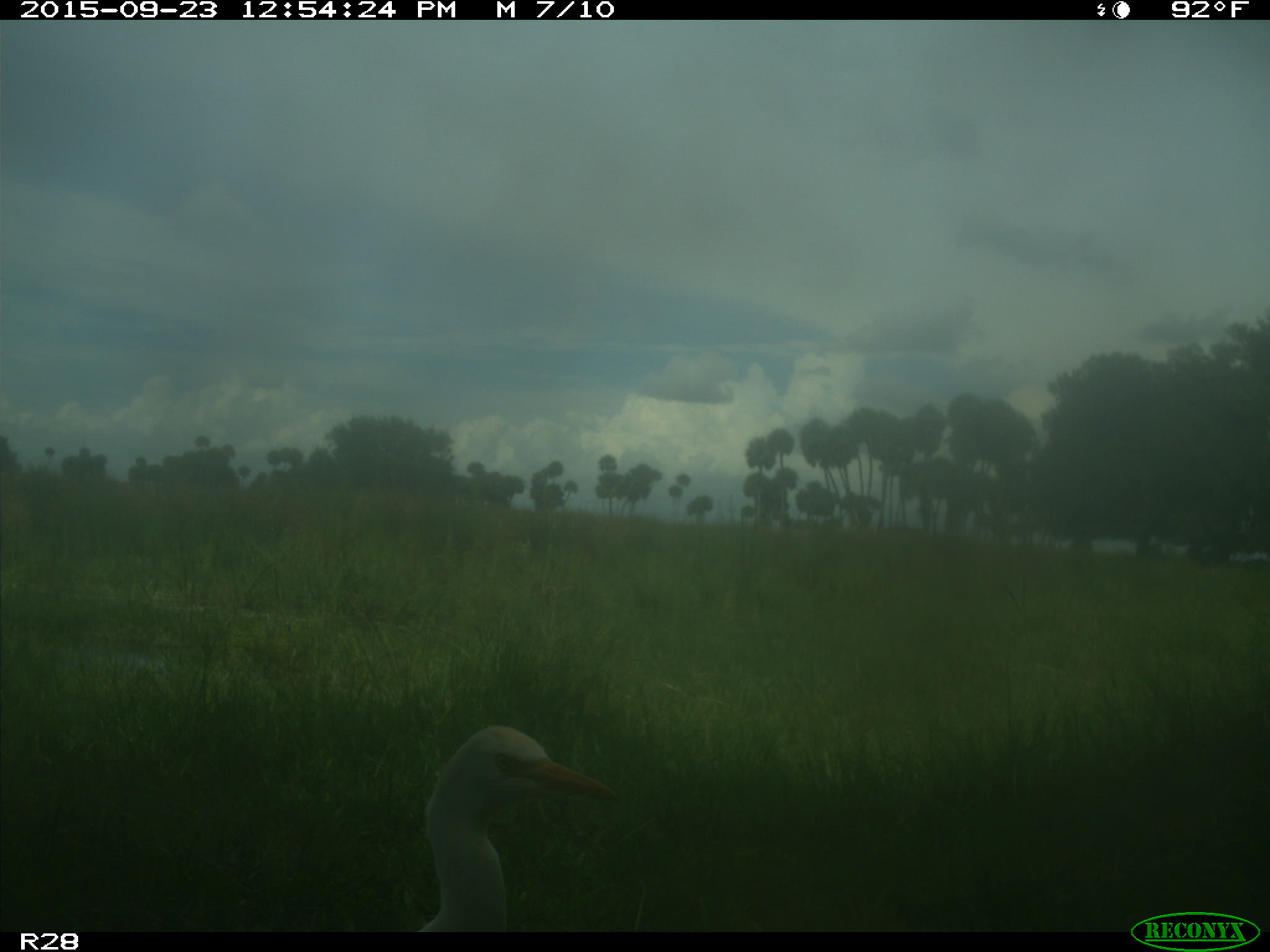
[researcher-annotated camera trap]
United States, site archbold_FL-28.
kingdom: Animalia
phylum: Chordata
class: Aves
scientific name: Aves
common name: birds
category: unidentified bird